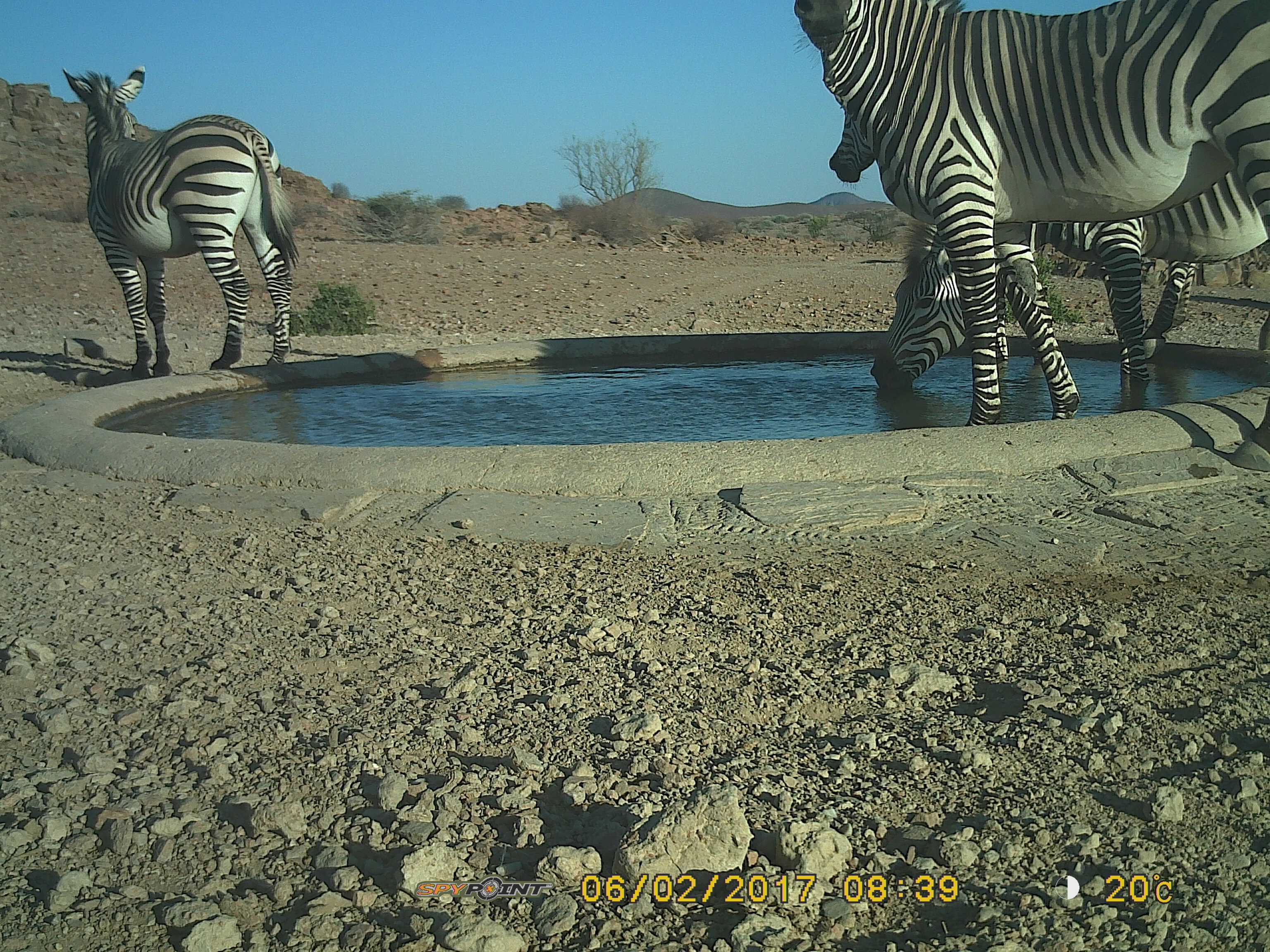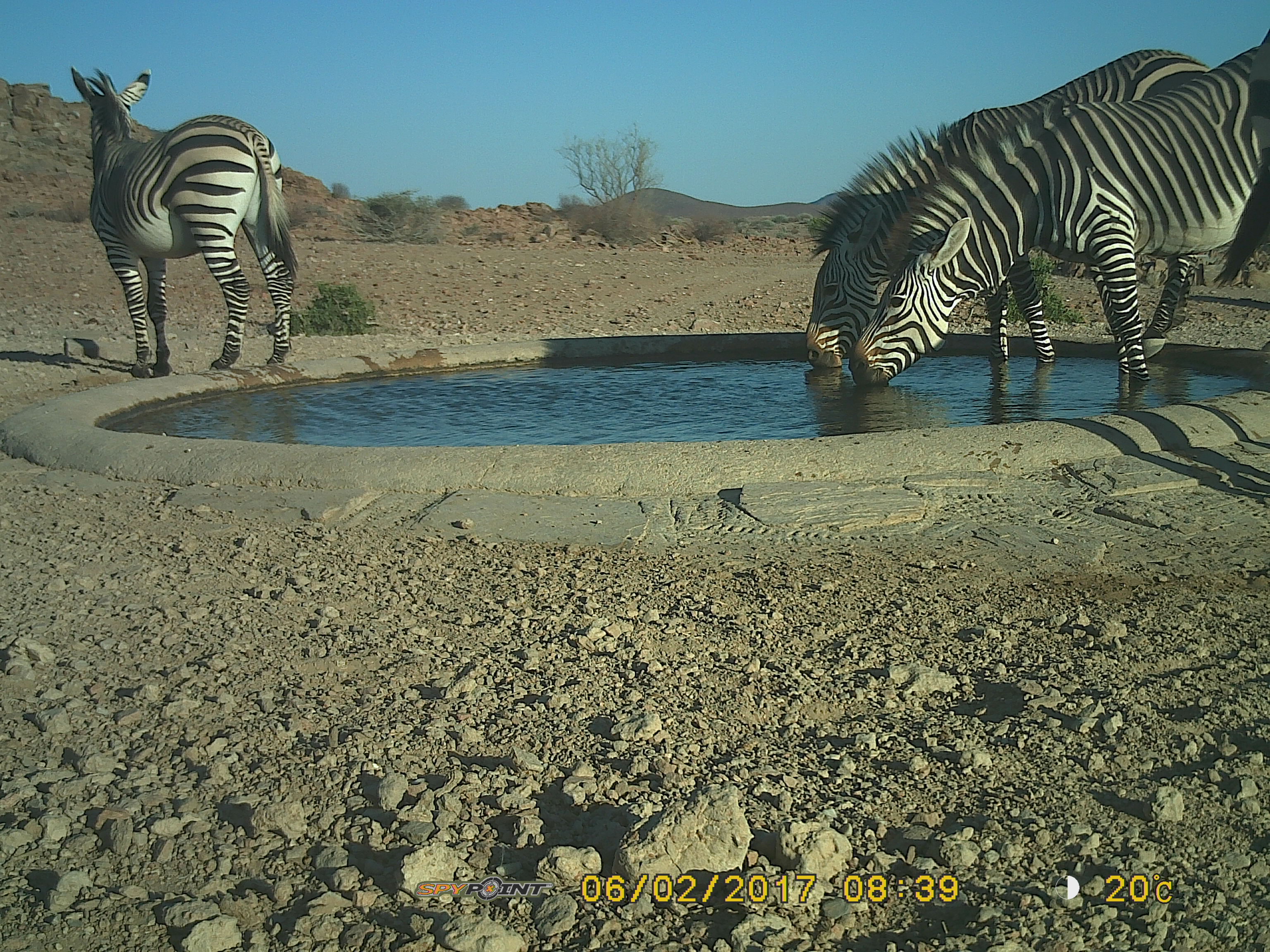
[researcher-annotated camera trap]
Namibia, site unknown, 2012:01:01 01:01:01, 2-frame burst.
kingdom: Animalia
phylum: Chordata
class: Mammalia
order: Perissodactyla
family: Equidae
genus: Equus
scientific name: Equus zebra hartmannae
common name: hartmann's mountain zebra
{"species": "Equus zebra hartmannae (hartmann's mountain zebra)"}